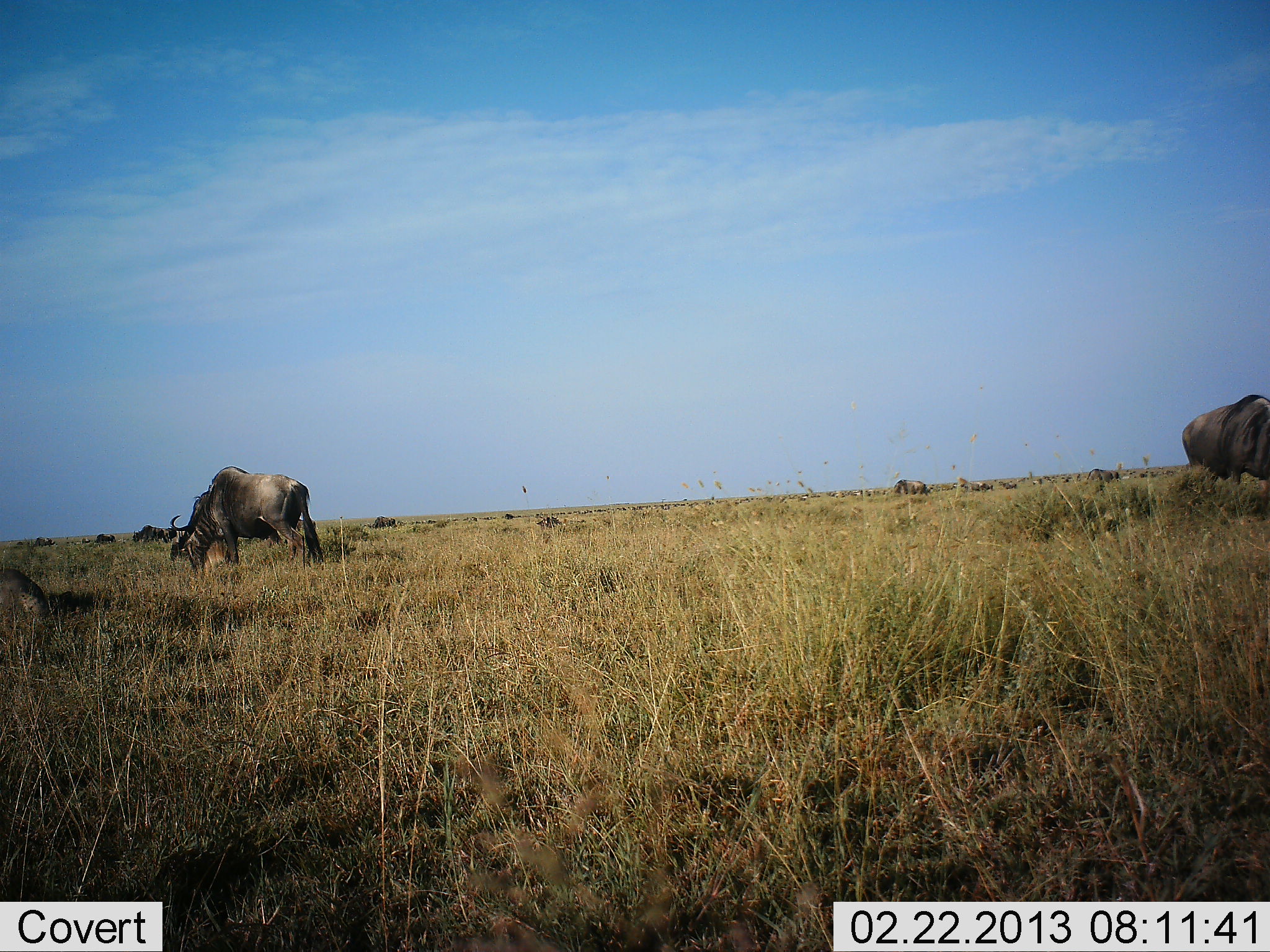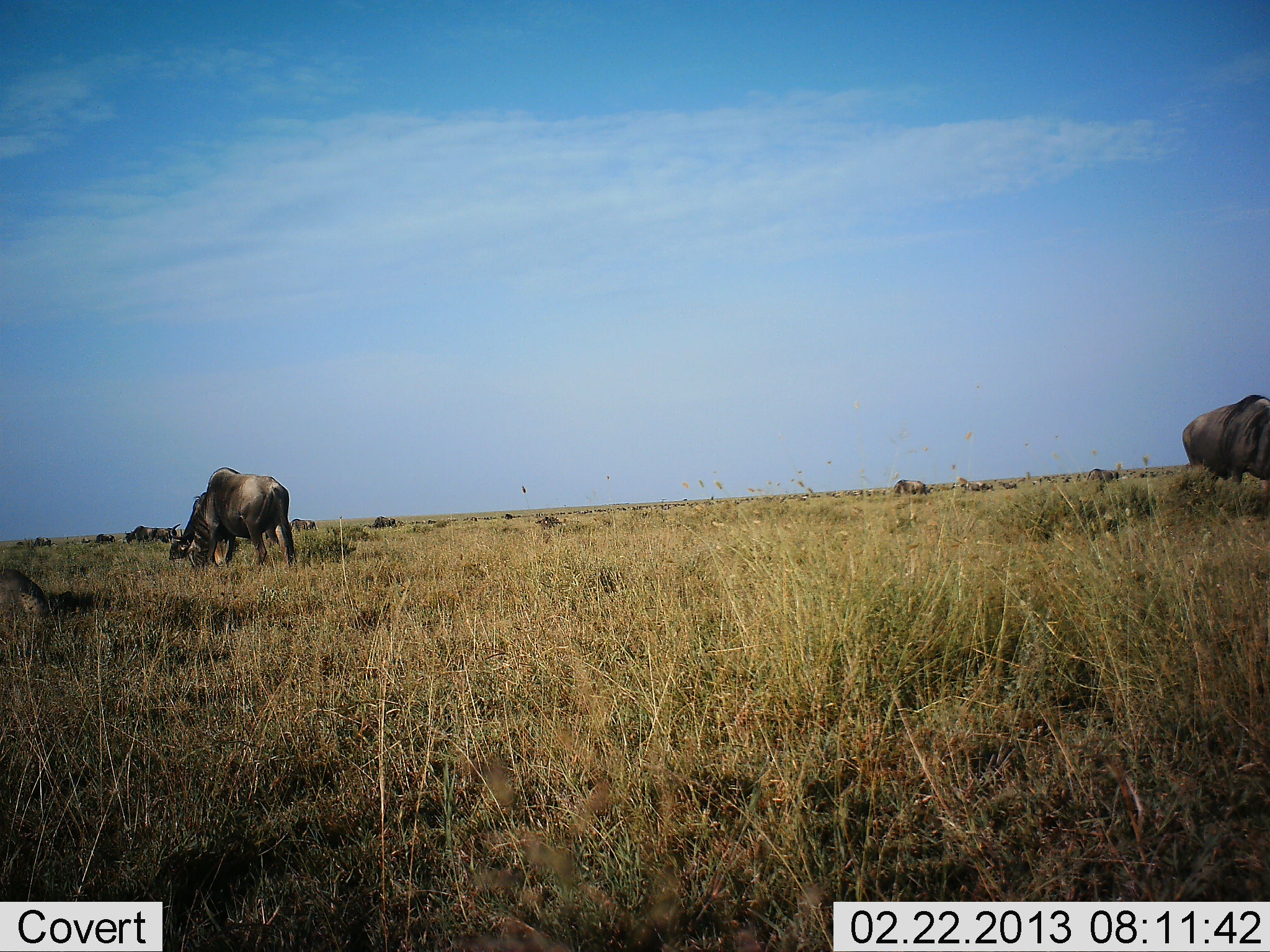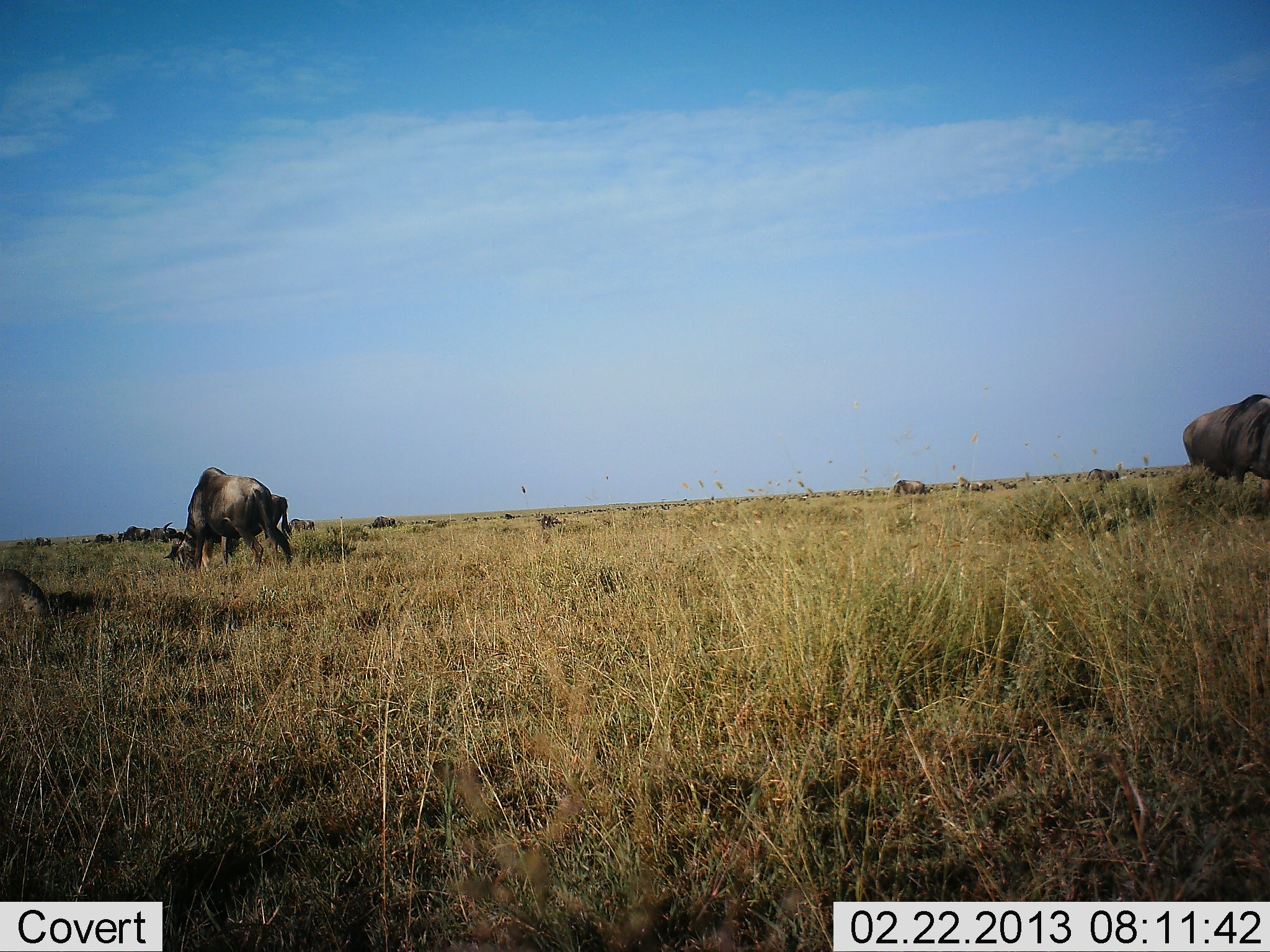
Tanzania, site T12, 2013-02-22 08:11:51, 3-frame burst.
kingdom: Animalia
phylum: Chordata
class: Mammalia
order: Artiodactyla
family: Bovidae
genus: Connochaetes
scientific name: Connochaetes taurinus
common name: blue wildebeest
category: wildebeest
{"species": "wildebeest (blue wildebeest) (Connochaetes taurinus)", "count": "9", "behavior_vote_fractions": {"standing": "45%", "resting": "16%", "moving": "29%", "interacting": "3%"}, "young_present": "0%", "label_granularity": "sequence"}